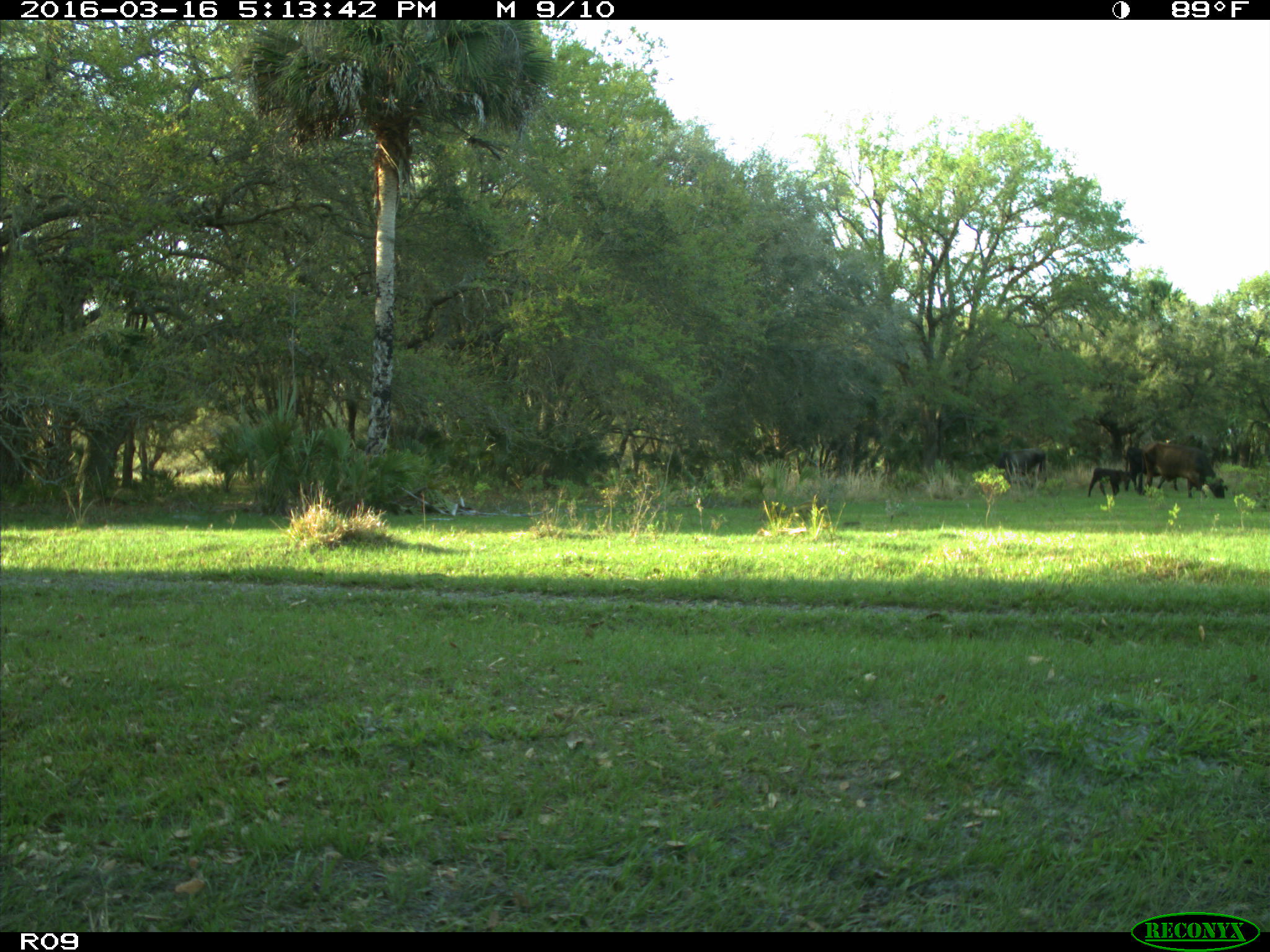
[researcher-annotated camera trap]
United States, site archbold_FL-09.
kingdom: Animalia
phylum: Chordata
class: Mammalia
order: Artiodactyla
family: Bovidae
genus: Bos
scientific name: Bos taurus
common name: domestic cow